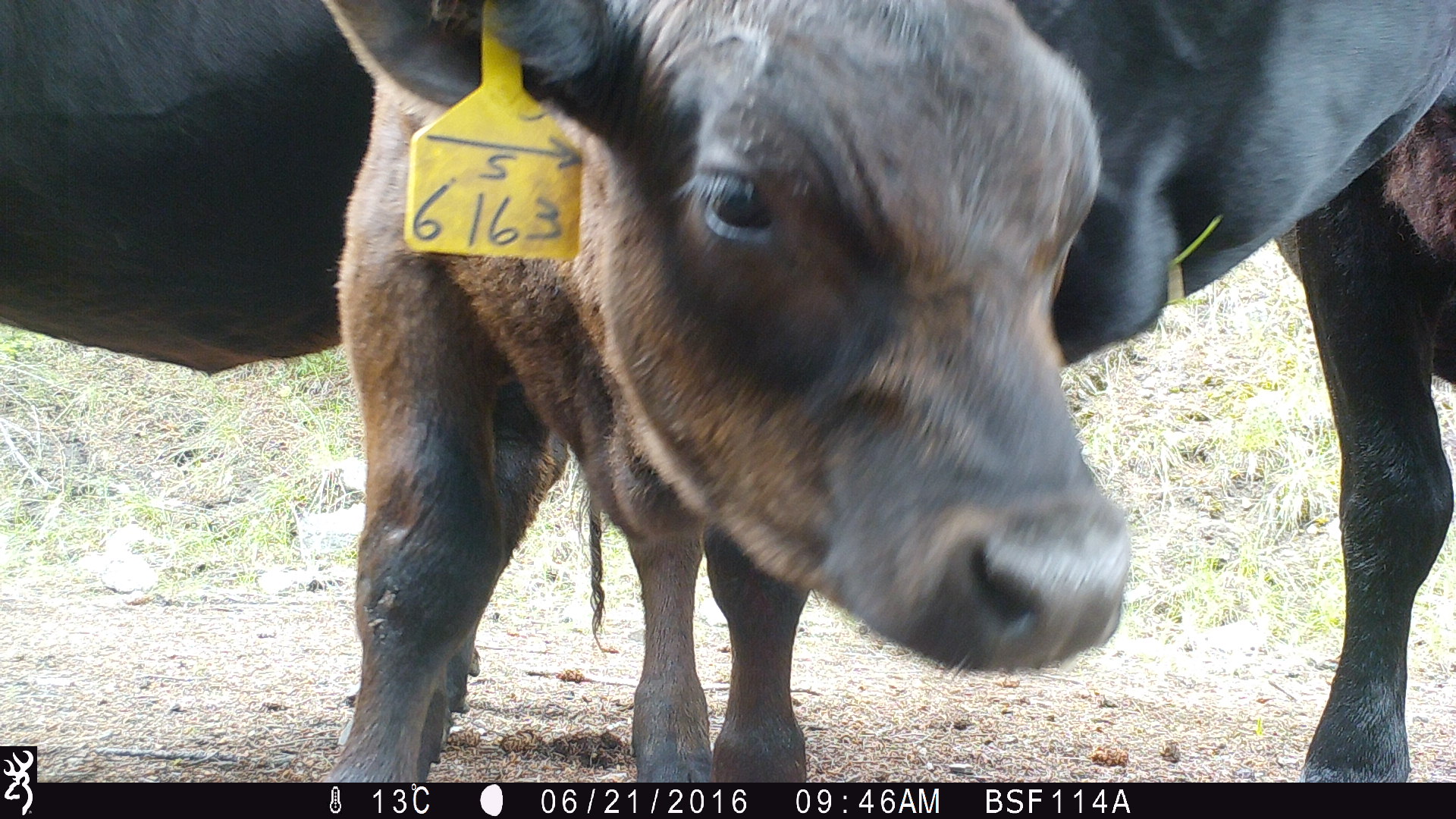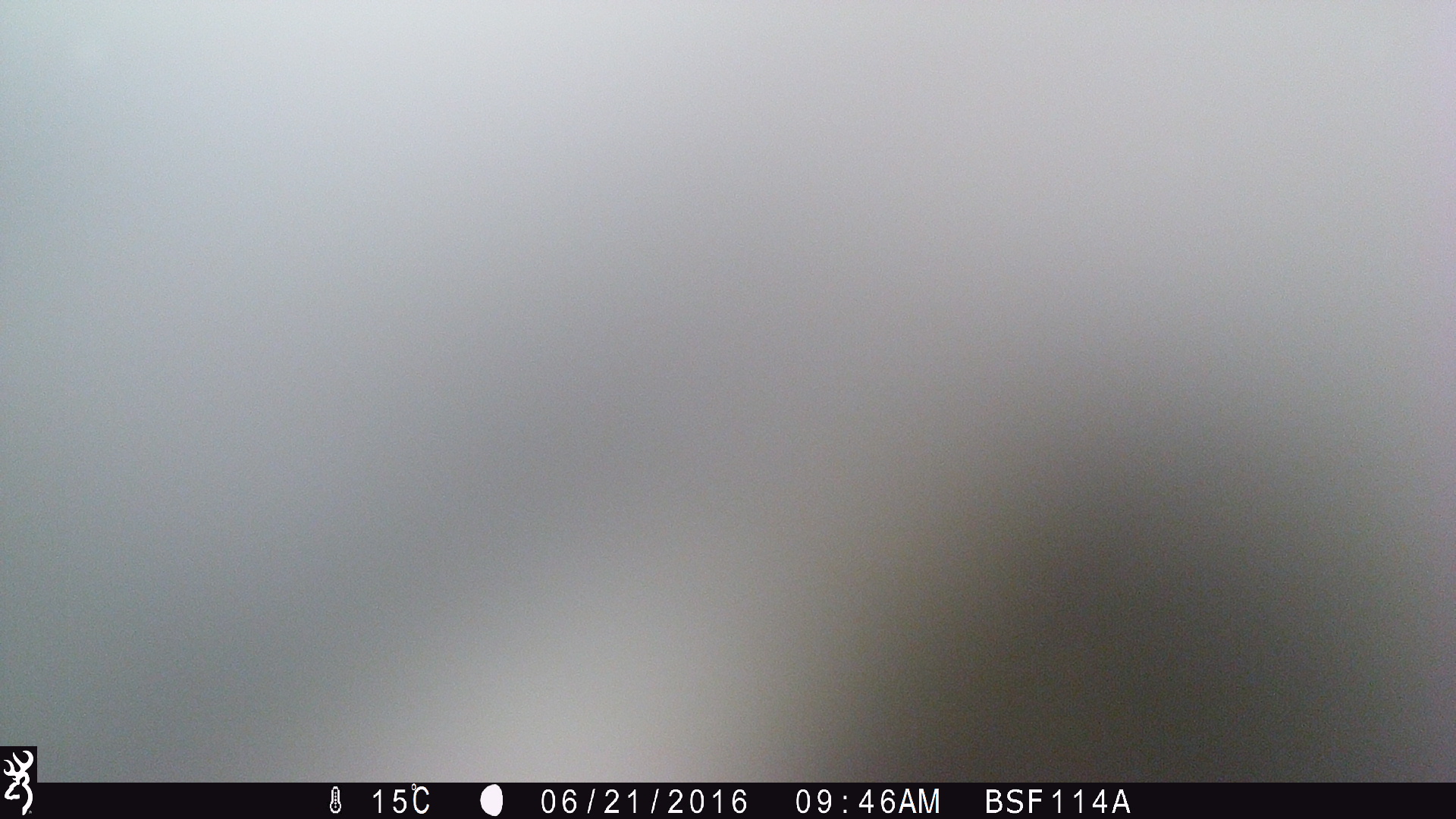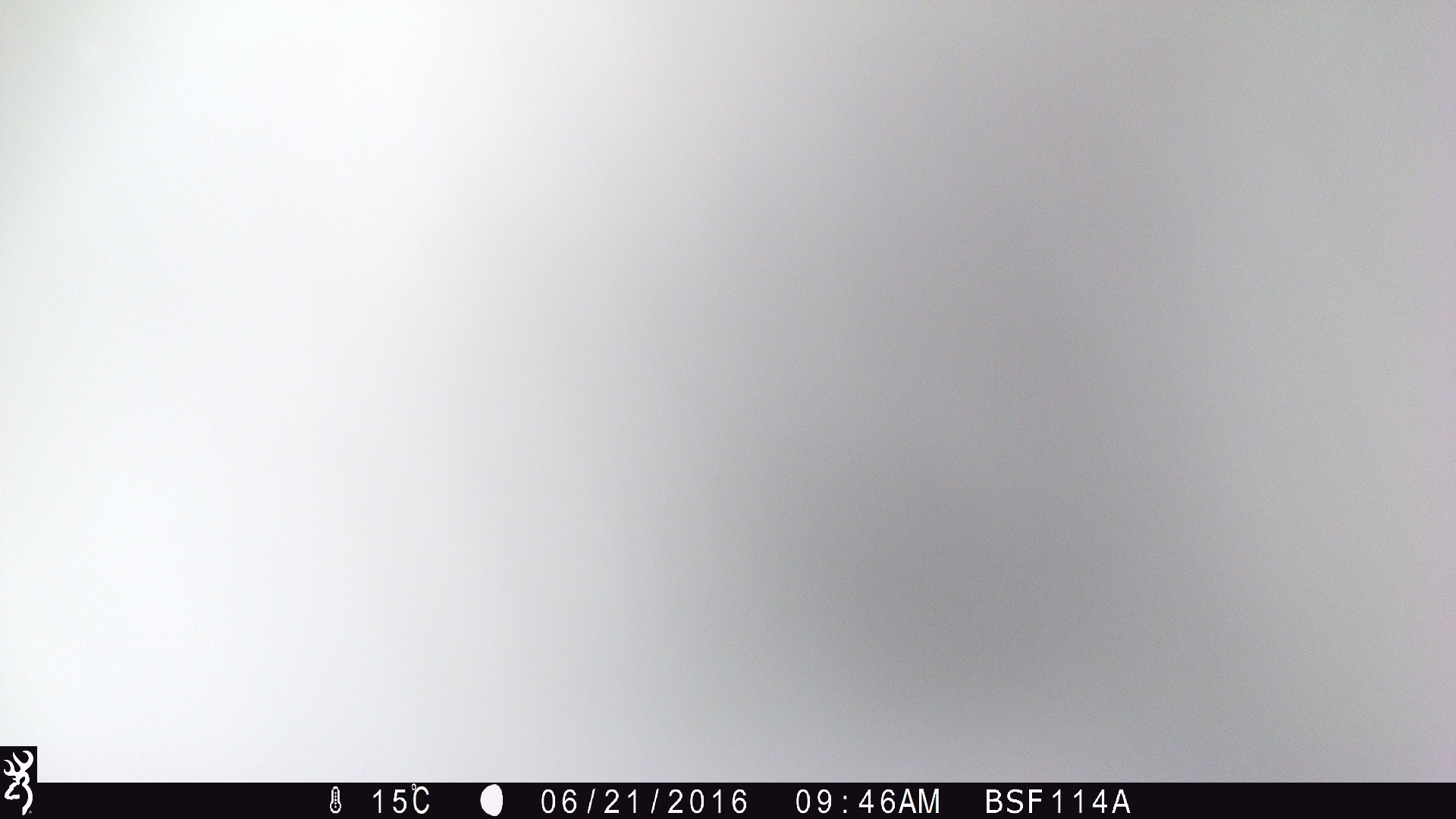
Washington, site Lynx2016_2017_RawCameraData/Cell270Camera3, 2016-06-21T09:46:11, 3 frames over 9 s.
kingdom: Animalia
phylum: Chordata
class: Mammalia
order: Artiodactyla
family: Bovidae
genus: Bos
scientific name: Bos taurus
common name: domestic cattle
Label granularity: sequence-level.